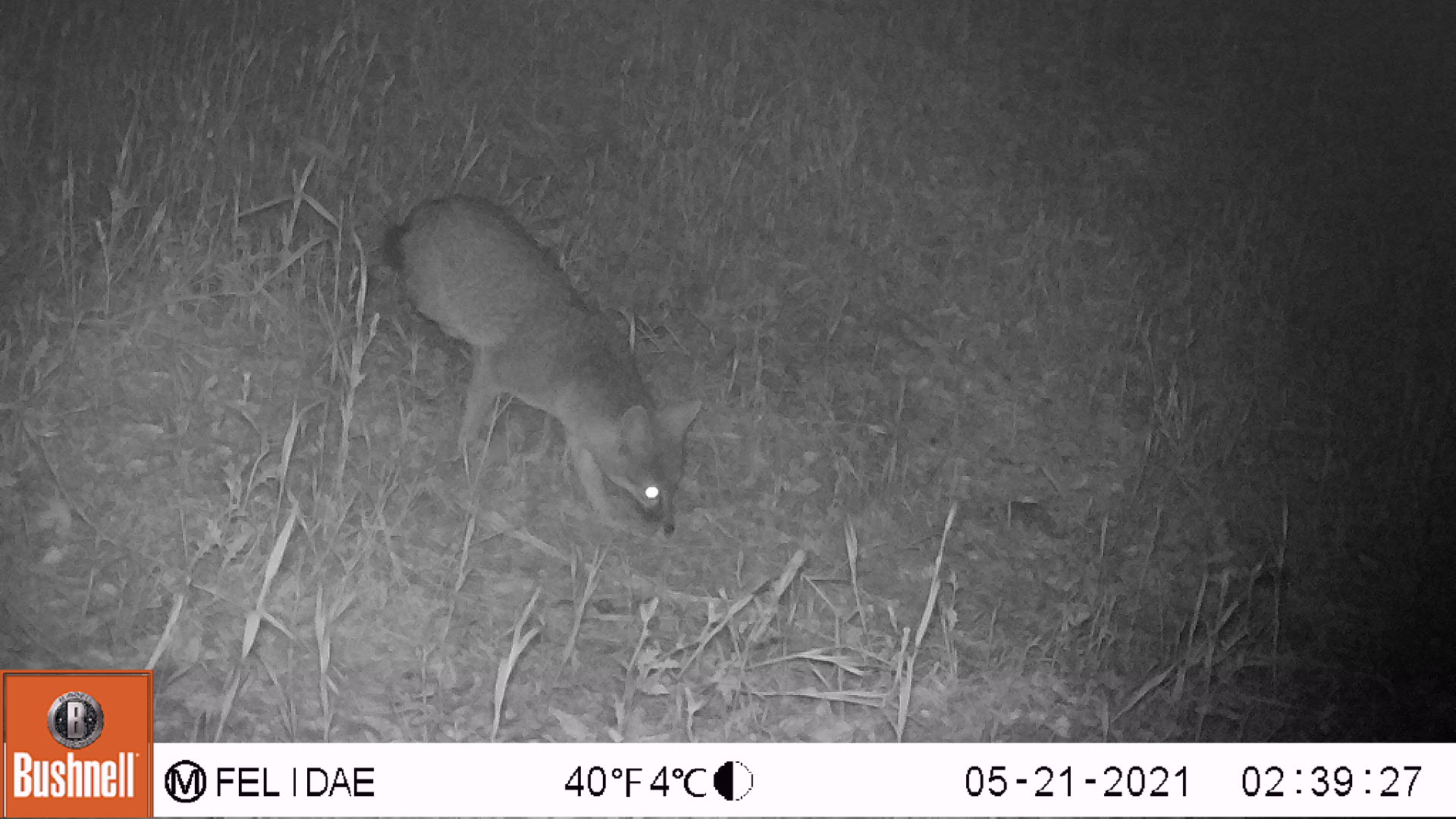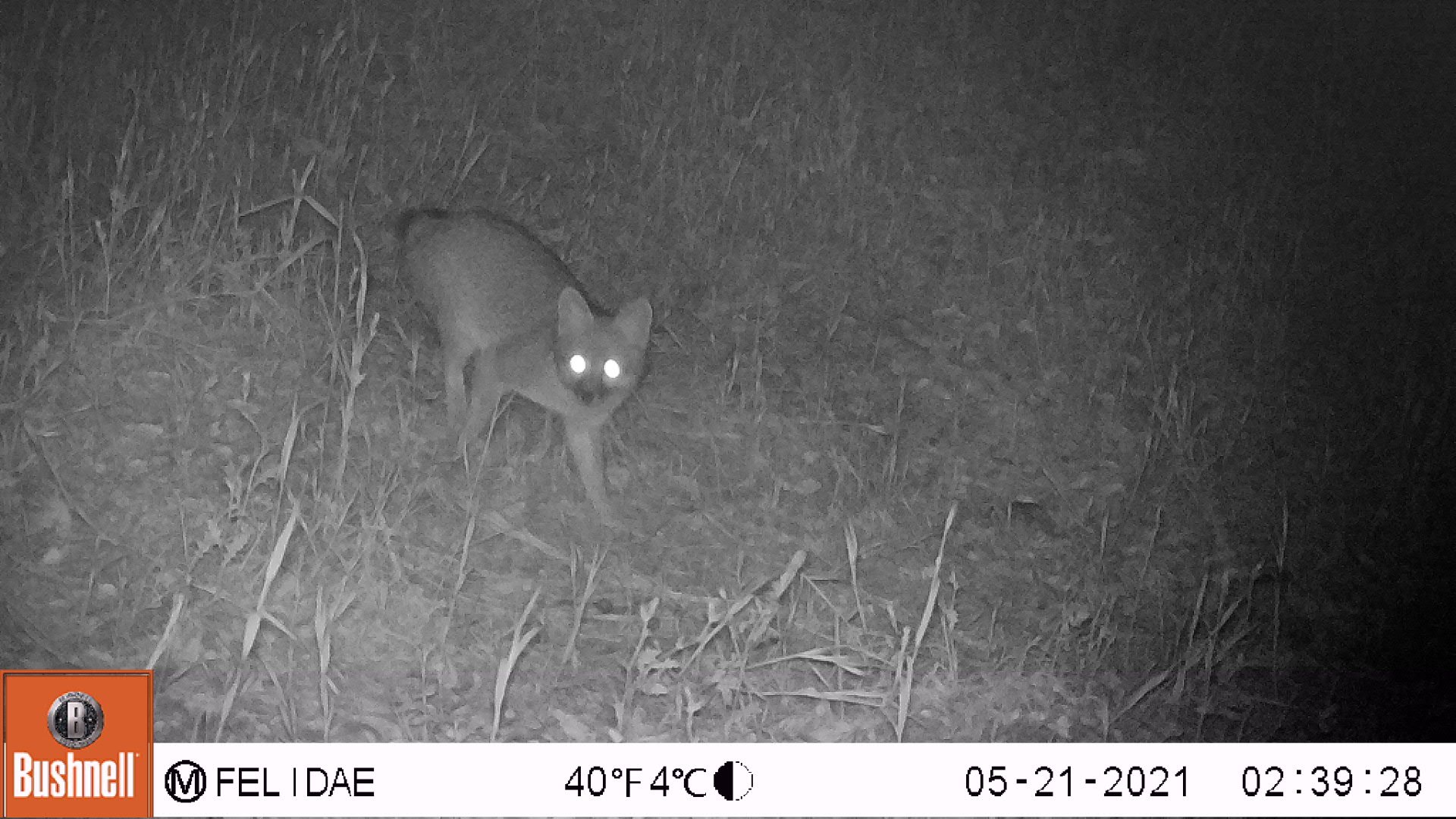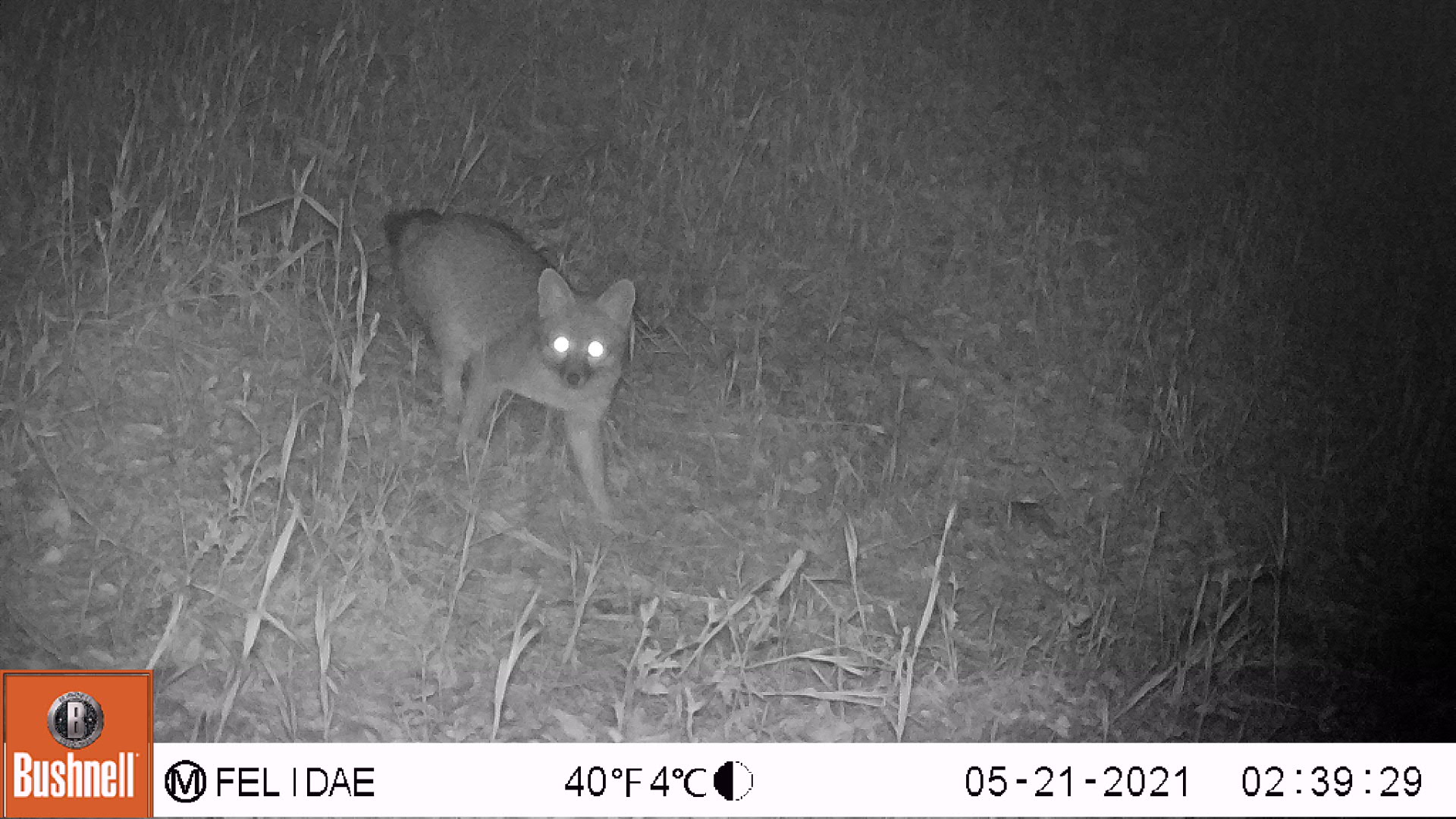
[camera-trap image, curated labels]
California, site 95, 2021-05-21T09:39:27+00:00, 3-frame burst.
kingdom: Animalia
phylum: Chordata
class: Mammalia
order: Carnivora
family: Canidae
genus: Urocyon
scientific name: Urocyon cinereoargenteus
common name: gray fox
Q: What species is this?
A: Gray fox (Urocyon cinereoargenteus).